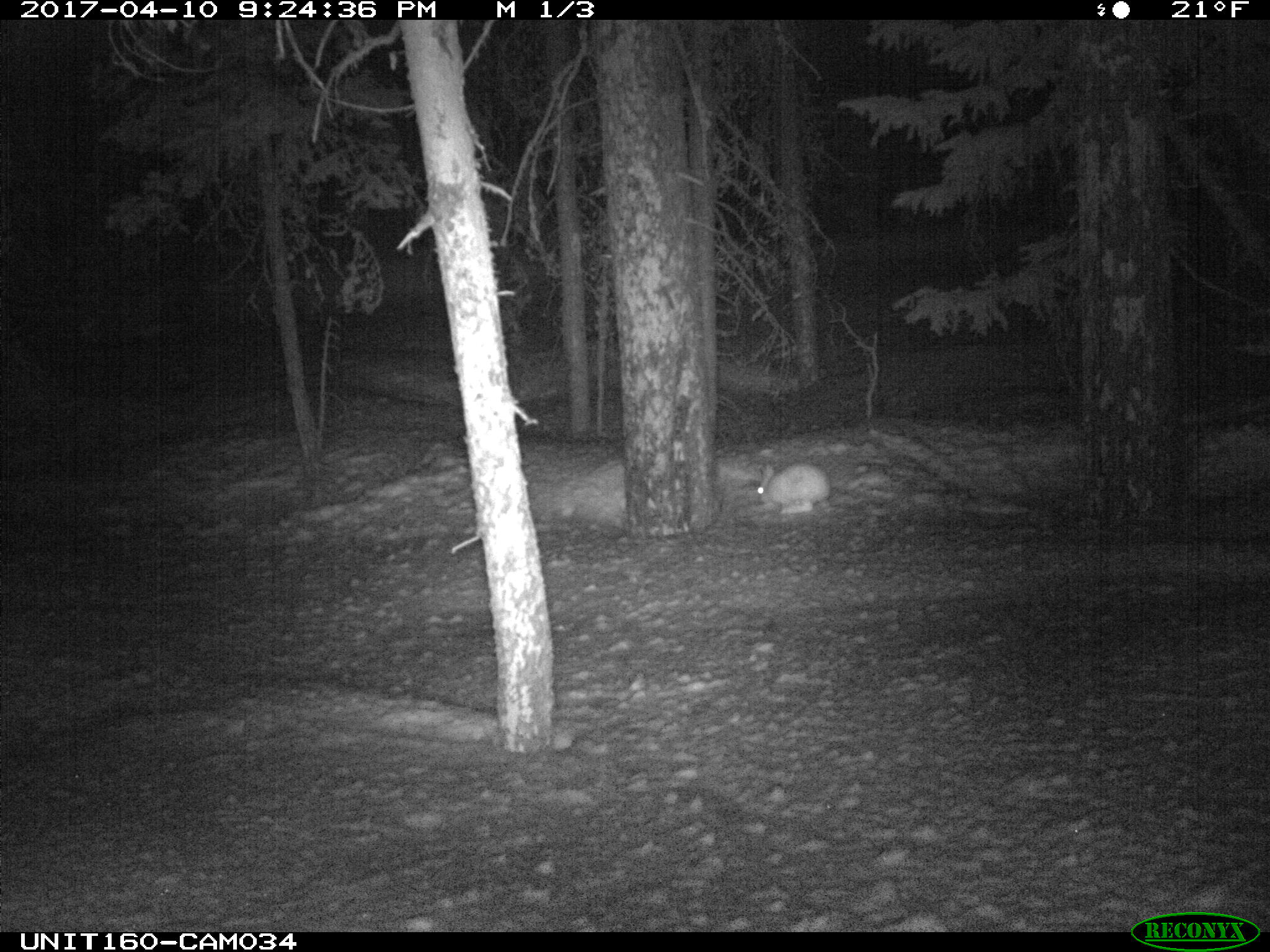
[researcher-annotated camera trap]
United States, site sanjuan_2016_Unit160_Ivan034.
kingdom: Animalia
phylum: Chordata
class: Mammalia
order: Lagomorpha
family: Leporidae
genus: Lepus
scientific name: Lepus americanus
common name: snowshoe hare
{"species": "Lepus americanus (snowshoe hare)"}